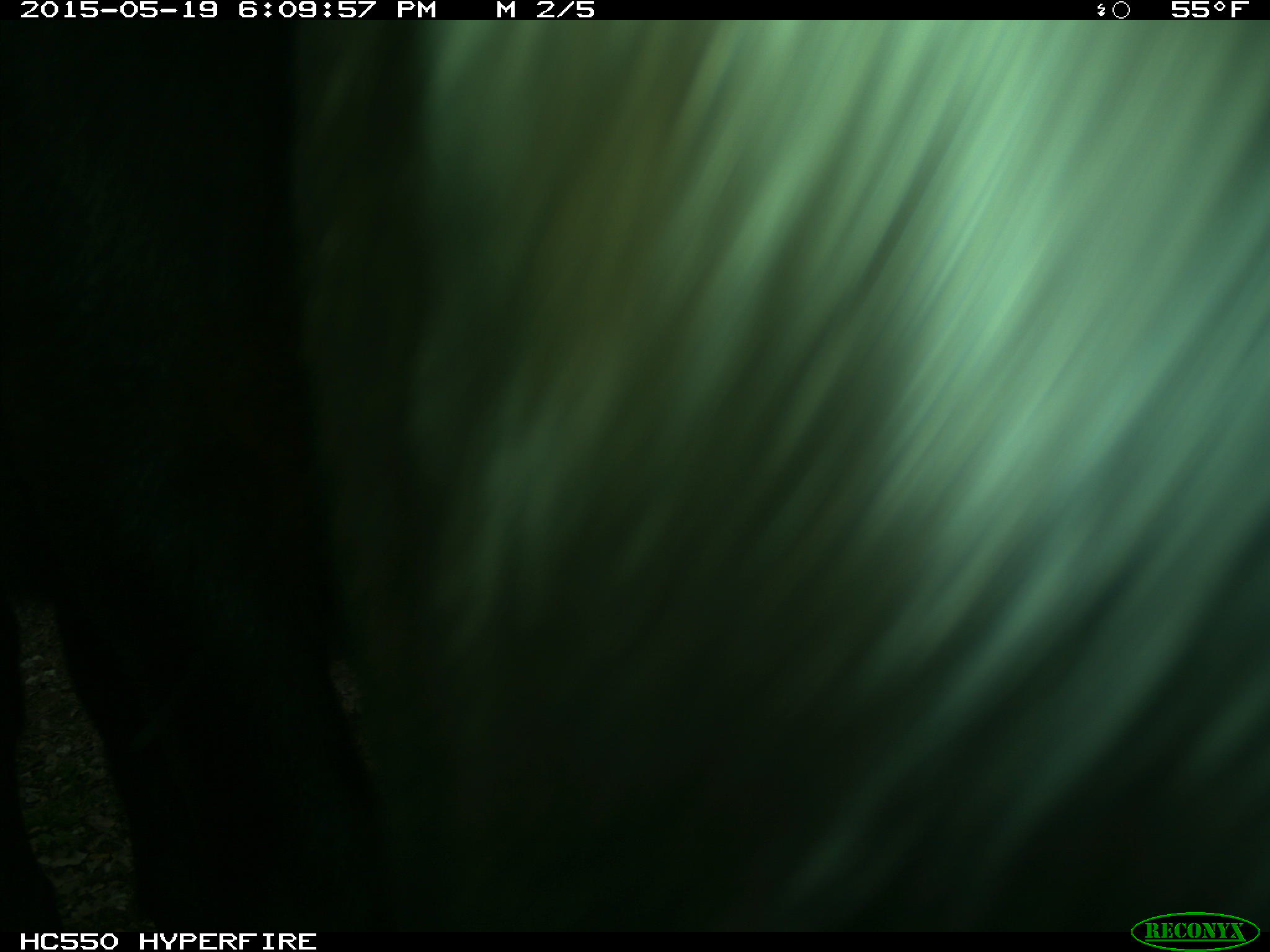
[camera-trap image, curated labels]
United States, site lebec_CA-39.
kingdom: Animalia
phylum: Chordata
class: Mammalia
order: Artiodactyla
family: Bovidae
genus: Bos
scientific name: Bos taurus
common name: domestic cow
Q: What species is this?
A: Bos taurus (domestic cow).